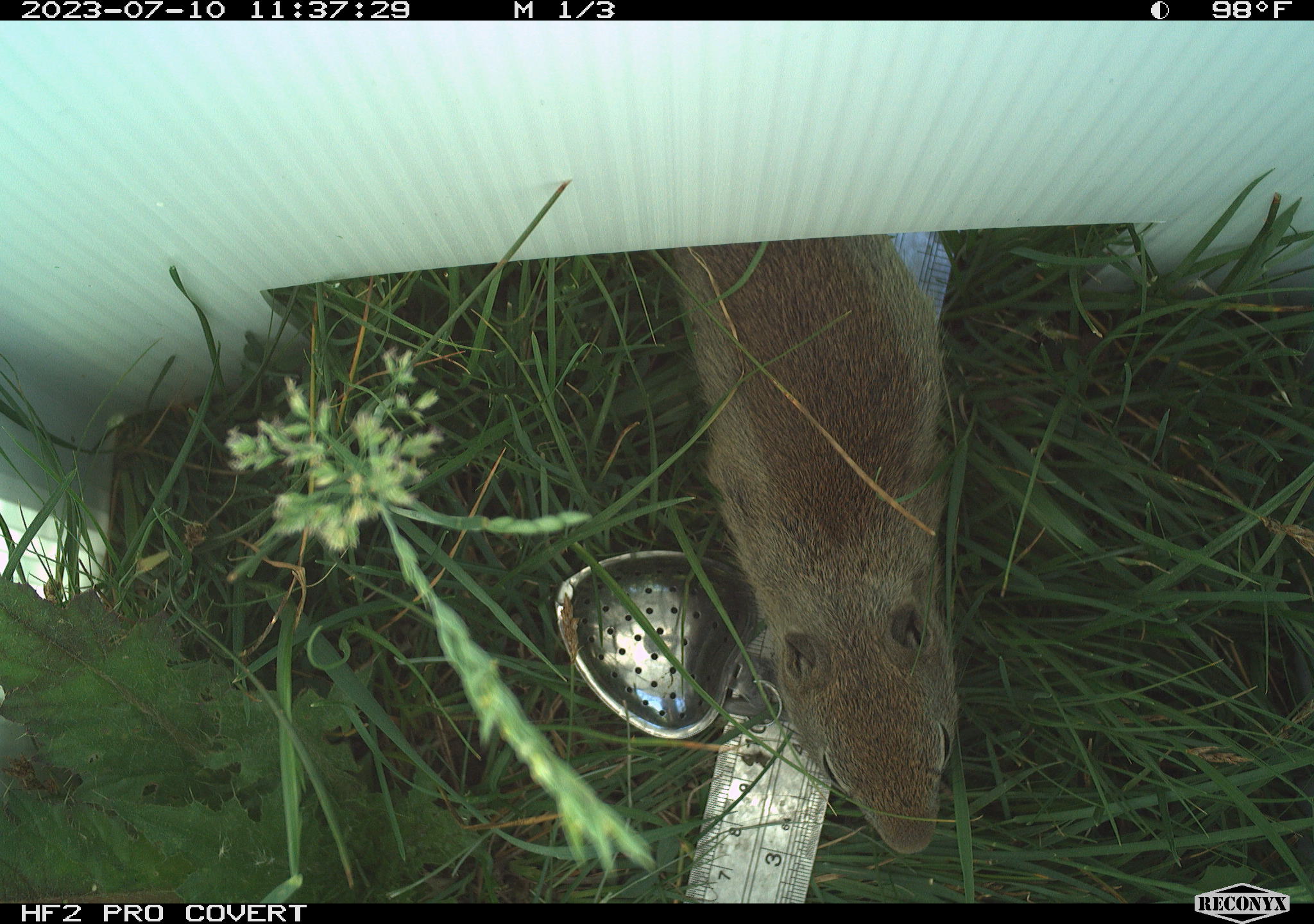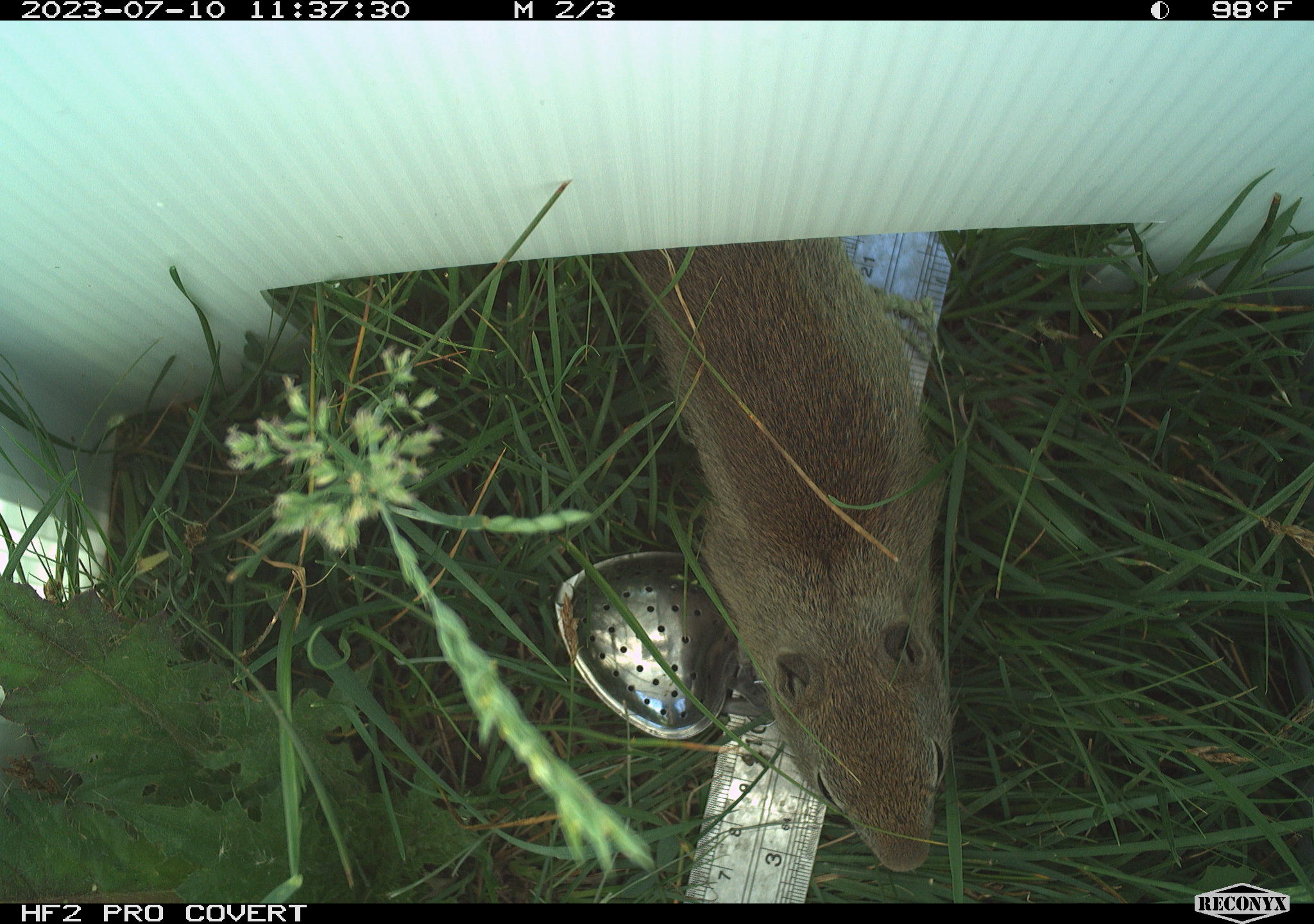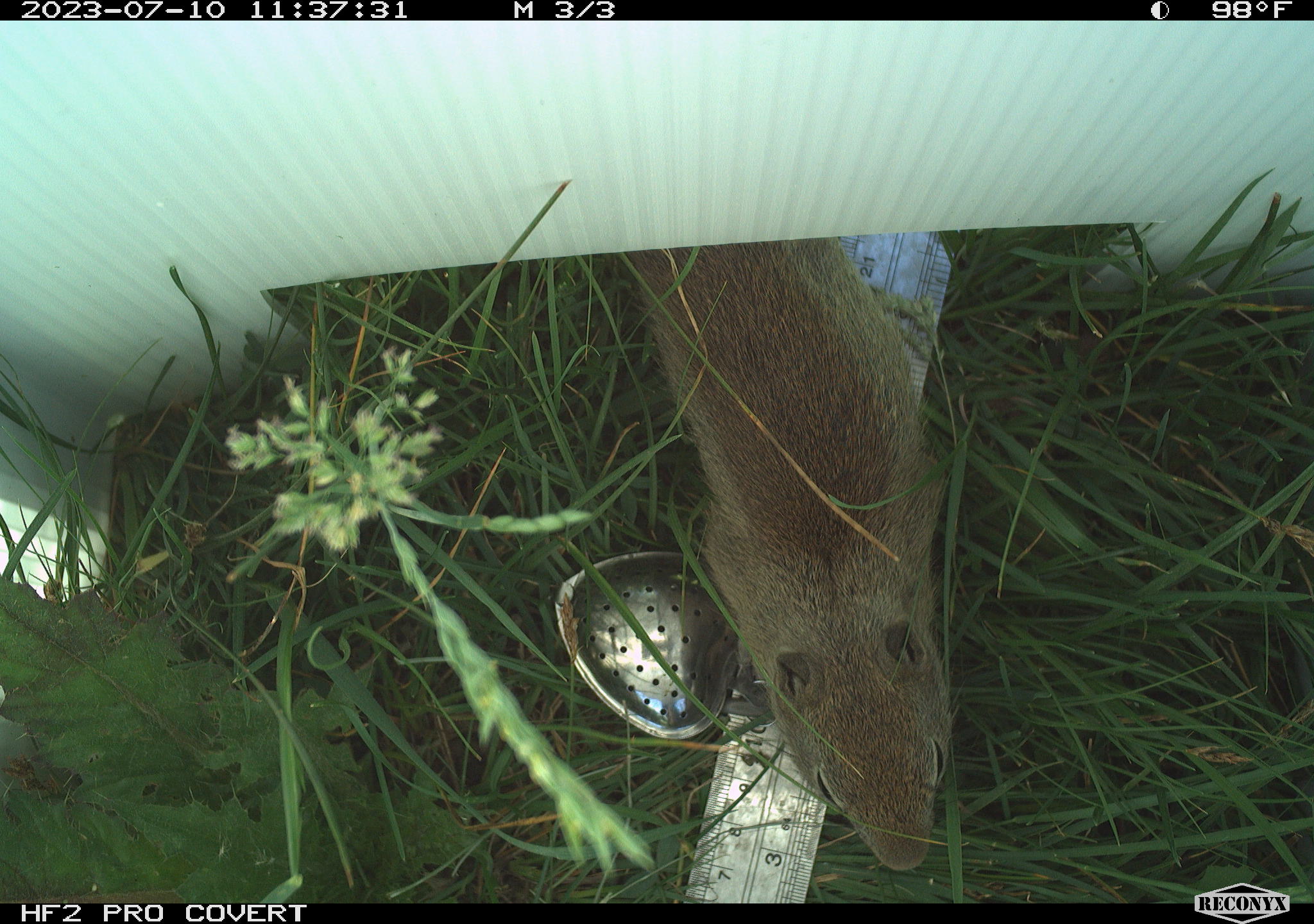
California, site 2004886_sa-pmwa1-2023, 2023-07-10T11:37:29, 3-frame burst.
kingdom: Animalia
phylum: Chordata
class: Mammalia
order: Rodentia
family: Sciuridae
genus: Urocitellus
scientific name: Urocitellus beldingi beldingi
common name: belding's ground squirrel